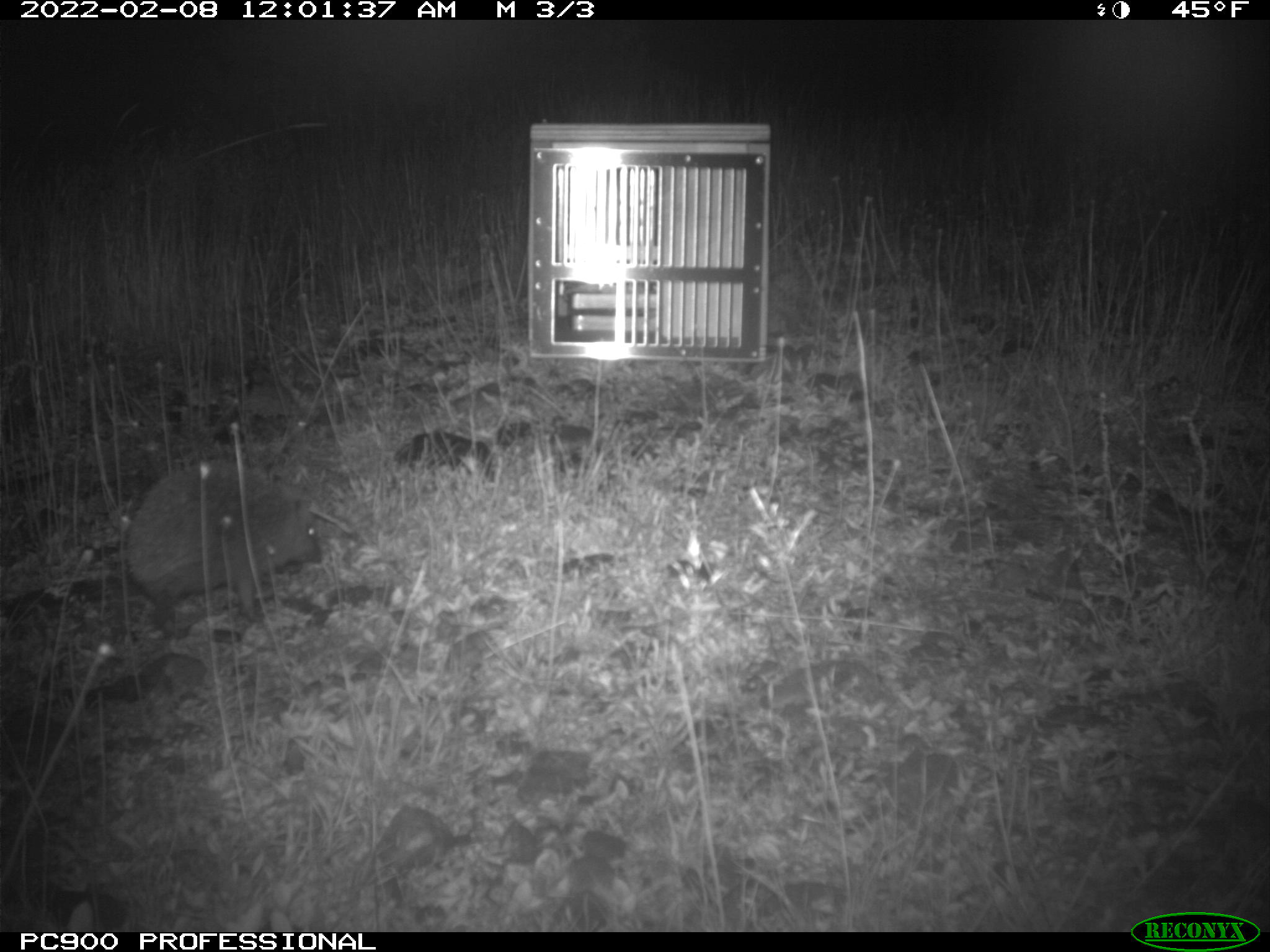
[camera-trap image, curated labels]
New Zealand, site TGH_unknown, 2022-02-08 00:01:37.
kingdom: Animalia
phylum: Chordata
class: Mammalia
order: Eulipotyphla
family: Erinaceidae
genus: Erinaceus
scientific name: Erinaceus europaeus europaeus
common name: european hedgehog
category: hedgehog